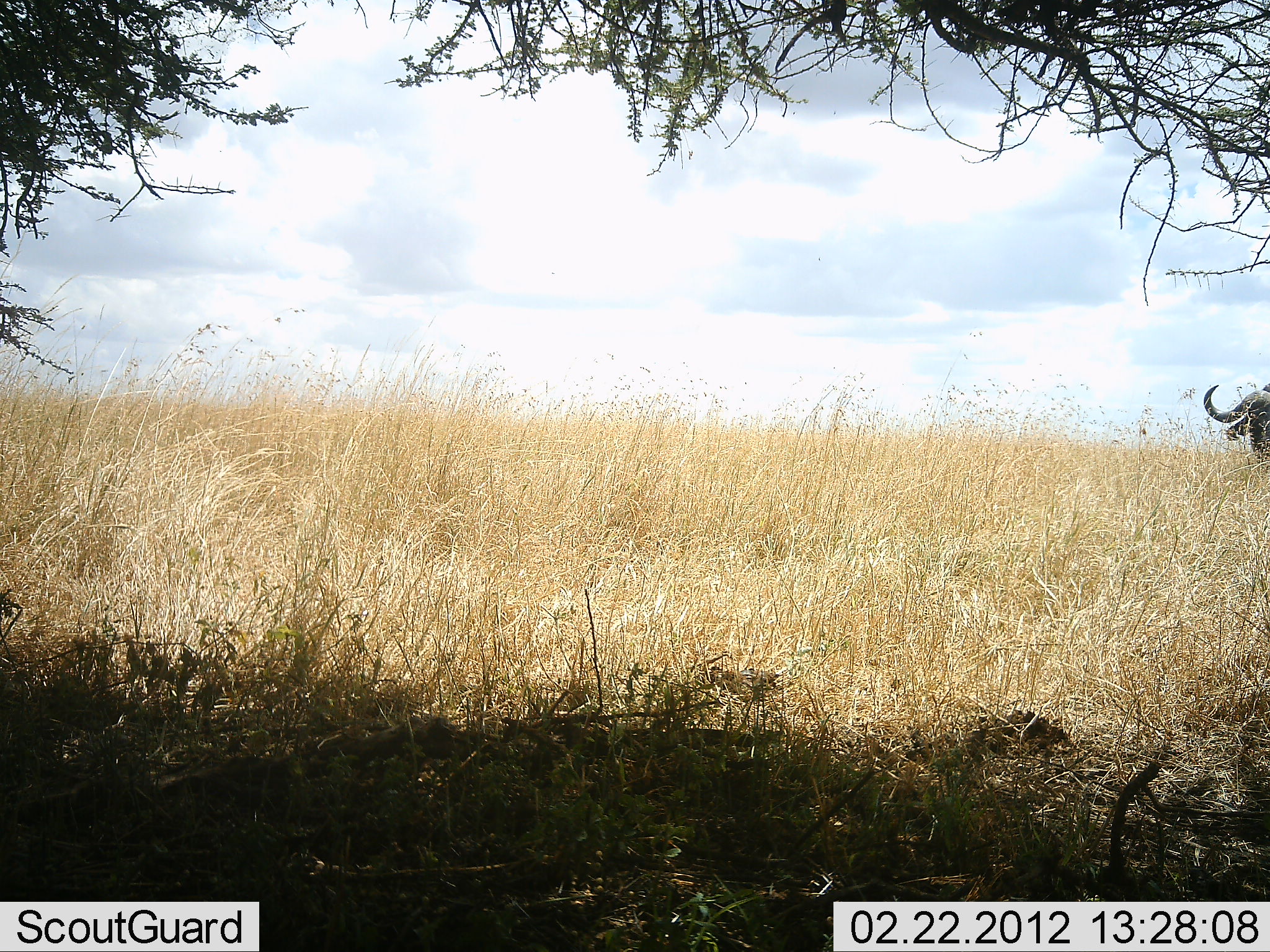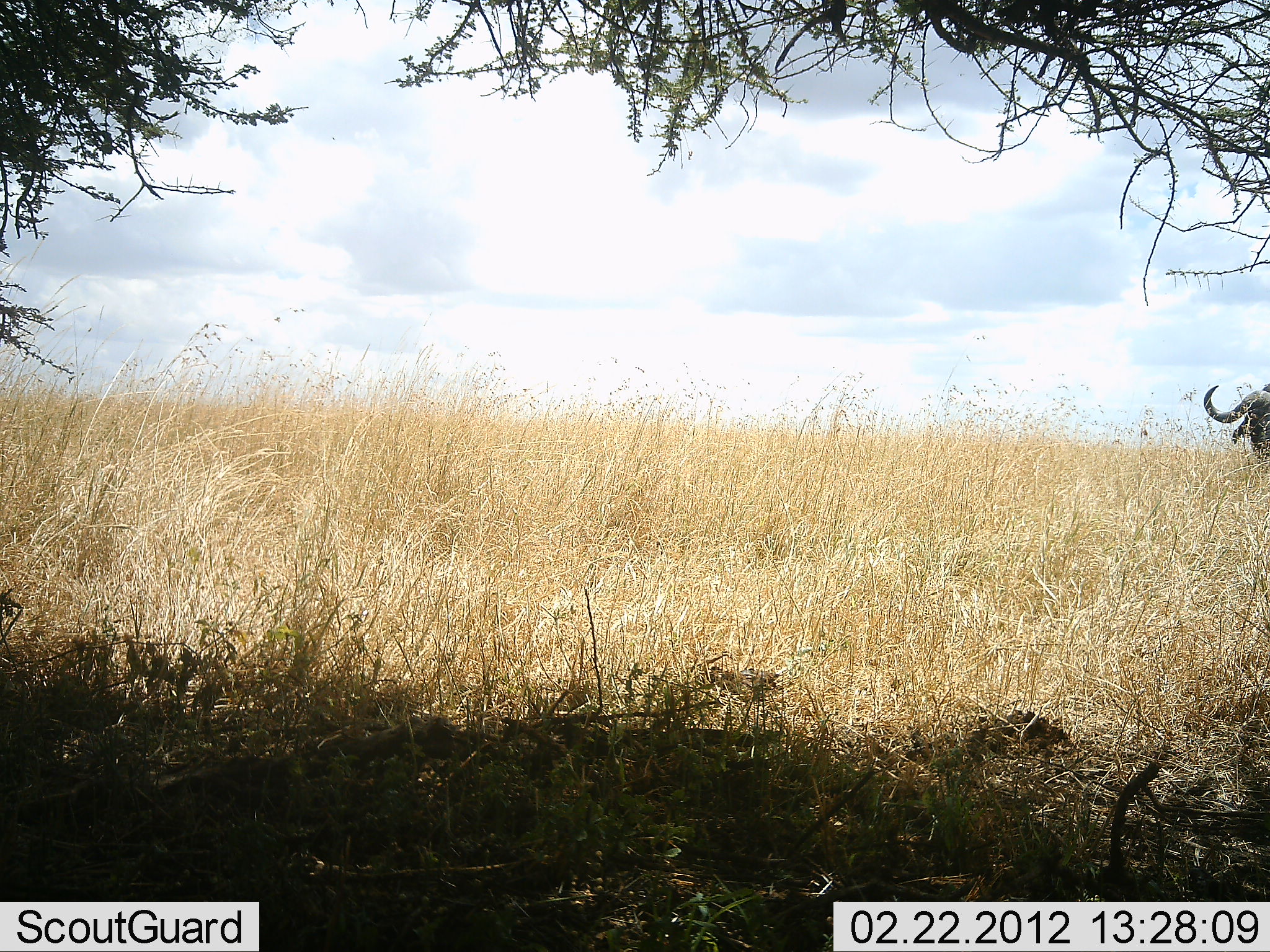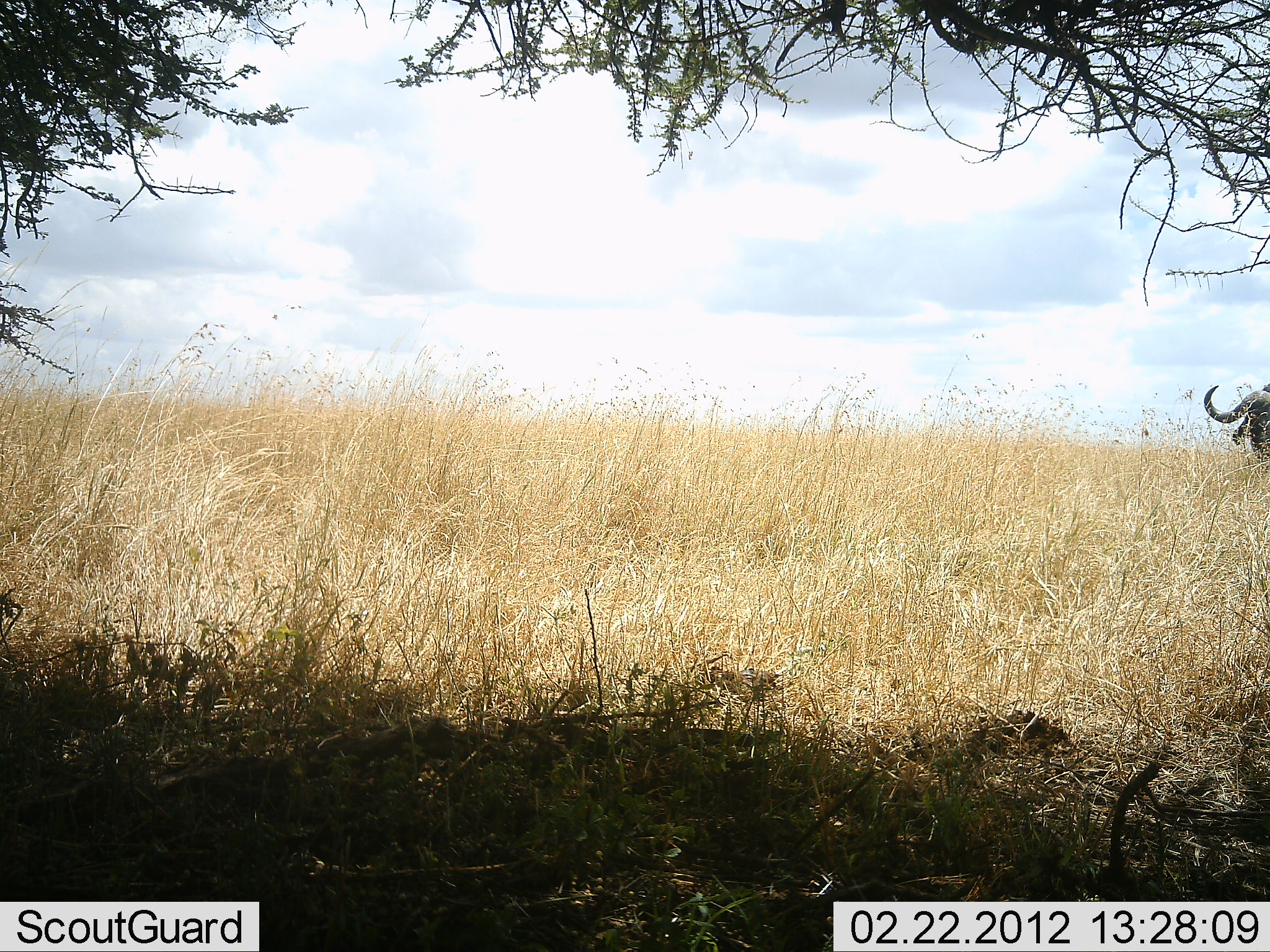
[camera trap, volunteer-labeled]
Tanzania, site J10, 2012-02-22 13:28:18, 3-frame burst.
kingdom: Animalia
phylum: Chordata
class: Mammalia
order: Artiodactyla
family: Bovidae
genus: Syncerus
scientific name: Syncerus caffer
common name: cape buffalo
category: buffalo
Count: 1.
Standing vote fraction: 94%.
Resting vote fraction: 0%.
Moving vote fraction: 6%.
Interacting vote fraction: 0%.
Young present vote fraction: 0%.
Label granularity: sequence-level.